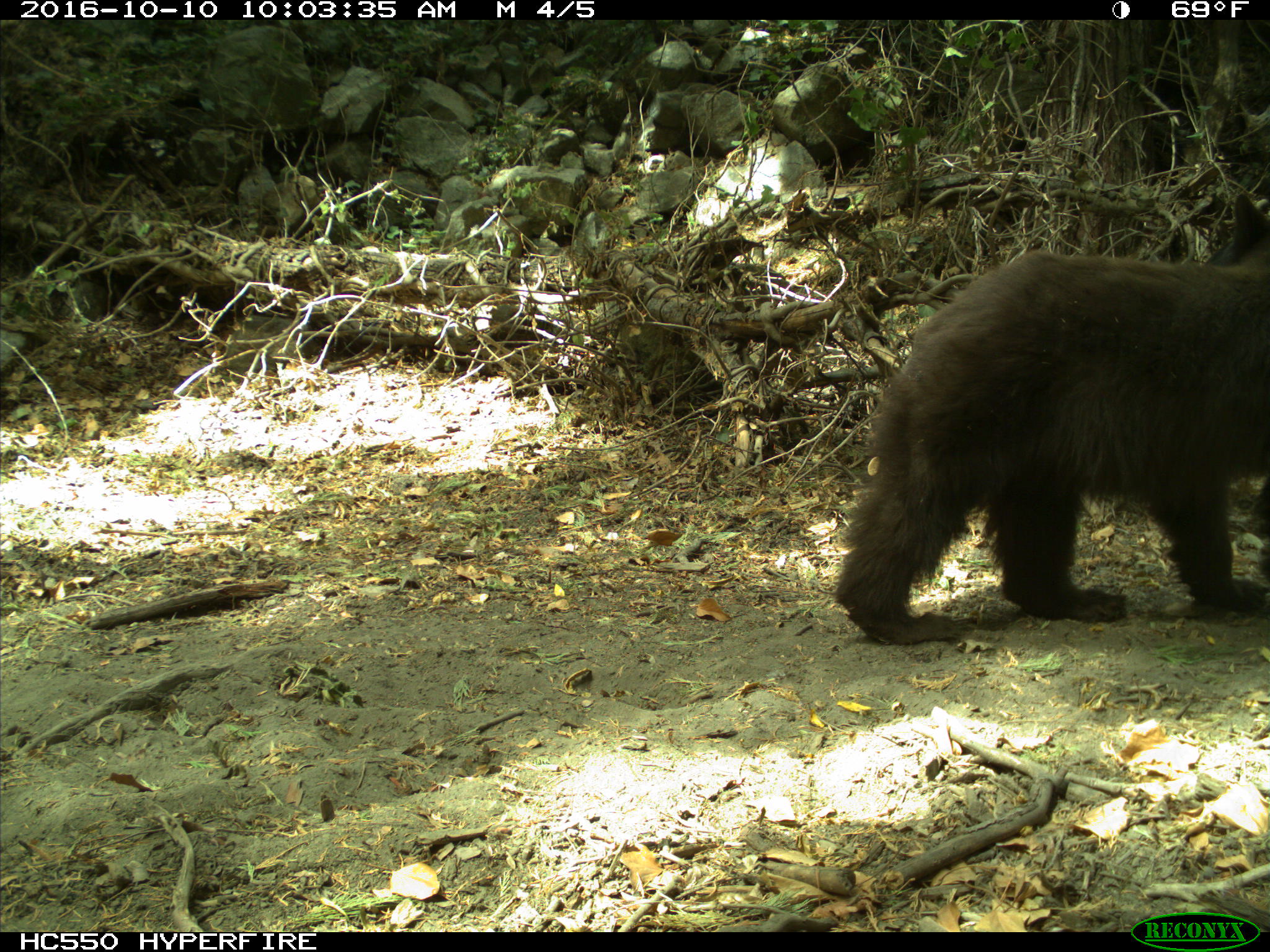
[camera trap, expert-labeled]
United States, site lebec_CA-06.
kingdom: Animalia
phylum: Chordata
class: Mammalia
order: Carnivora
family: Ursidae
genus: Ursus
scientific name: Ursus americanus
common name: american black bear